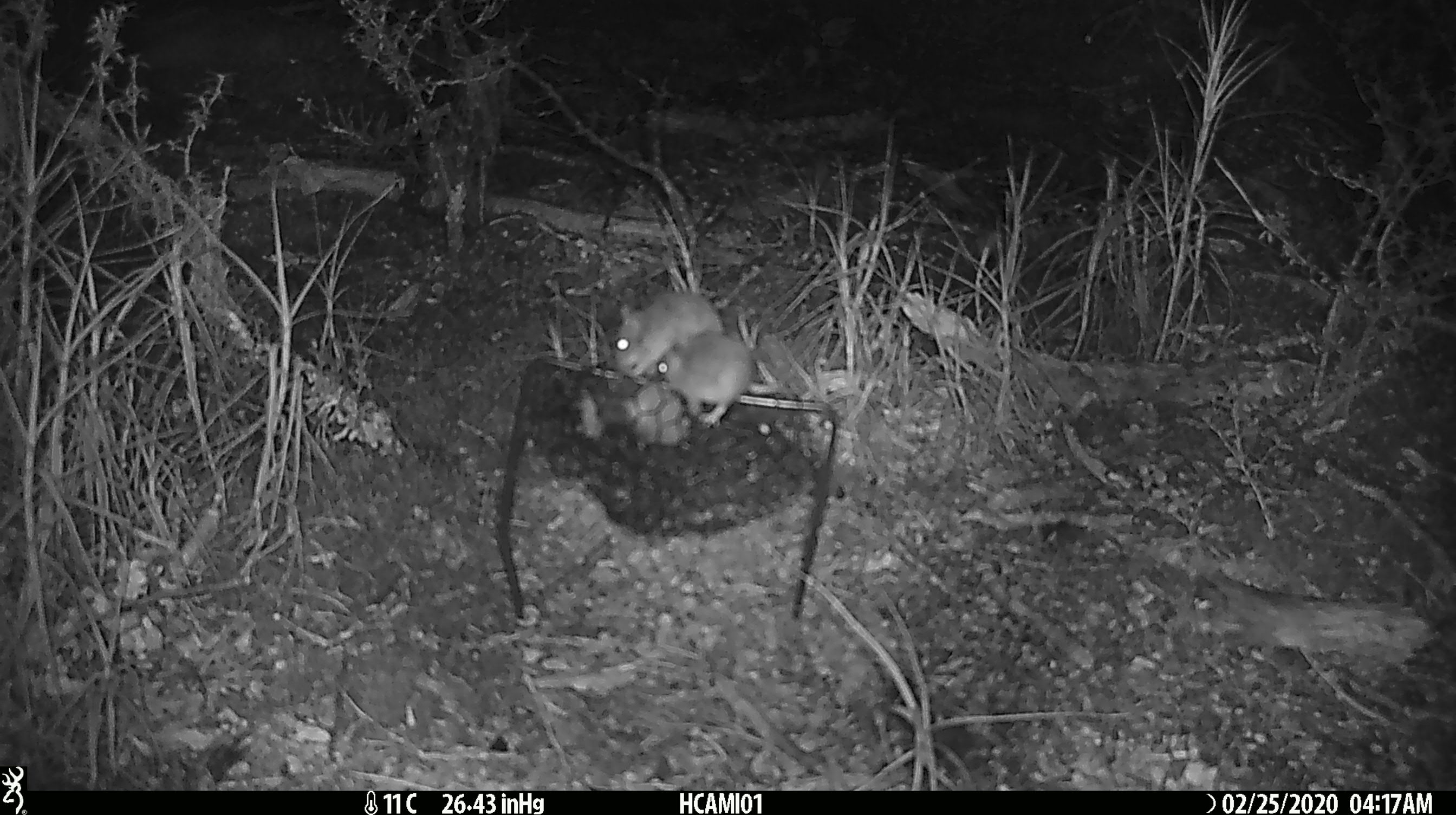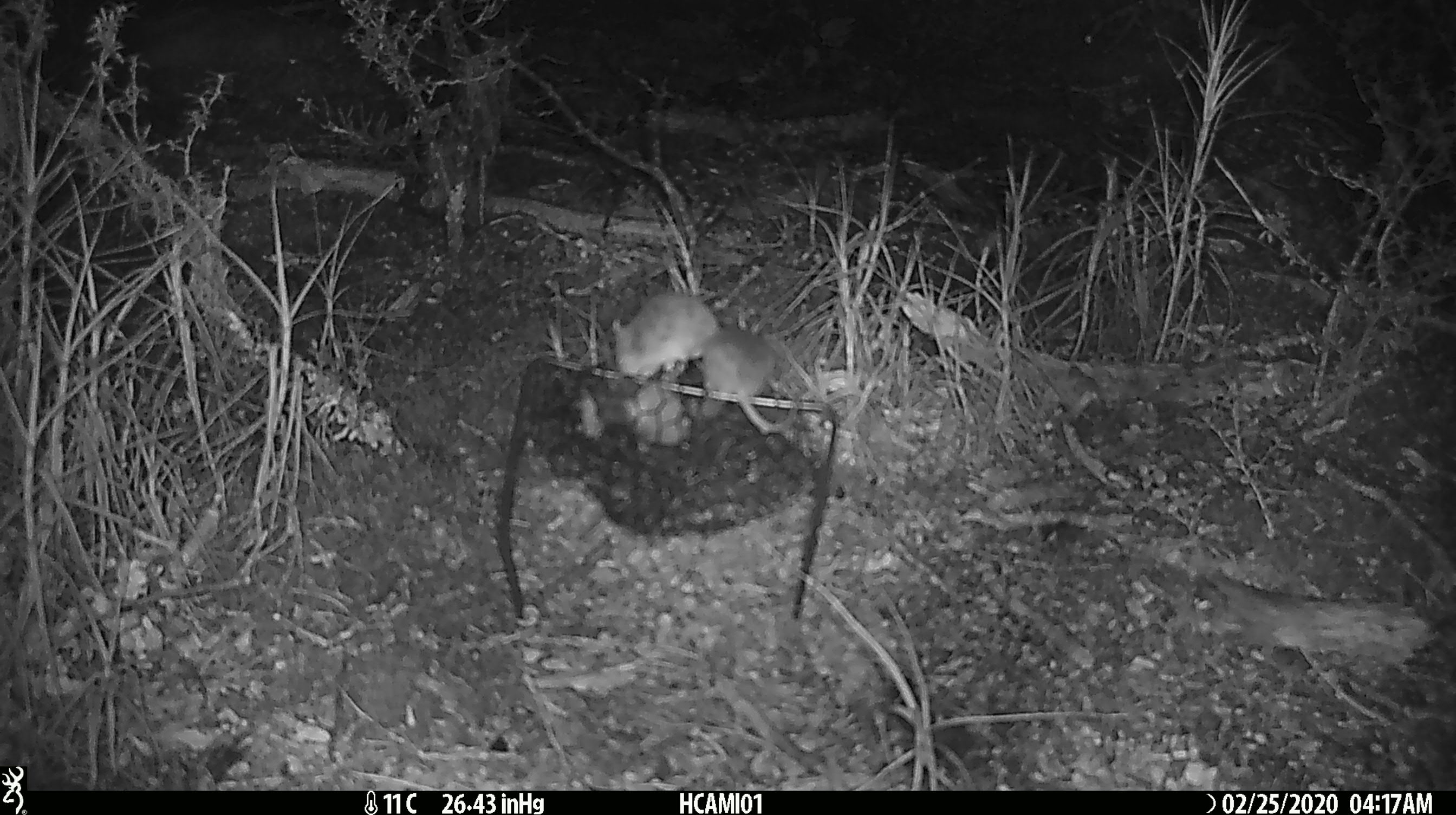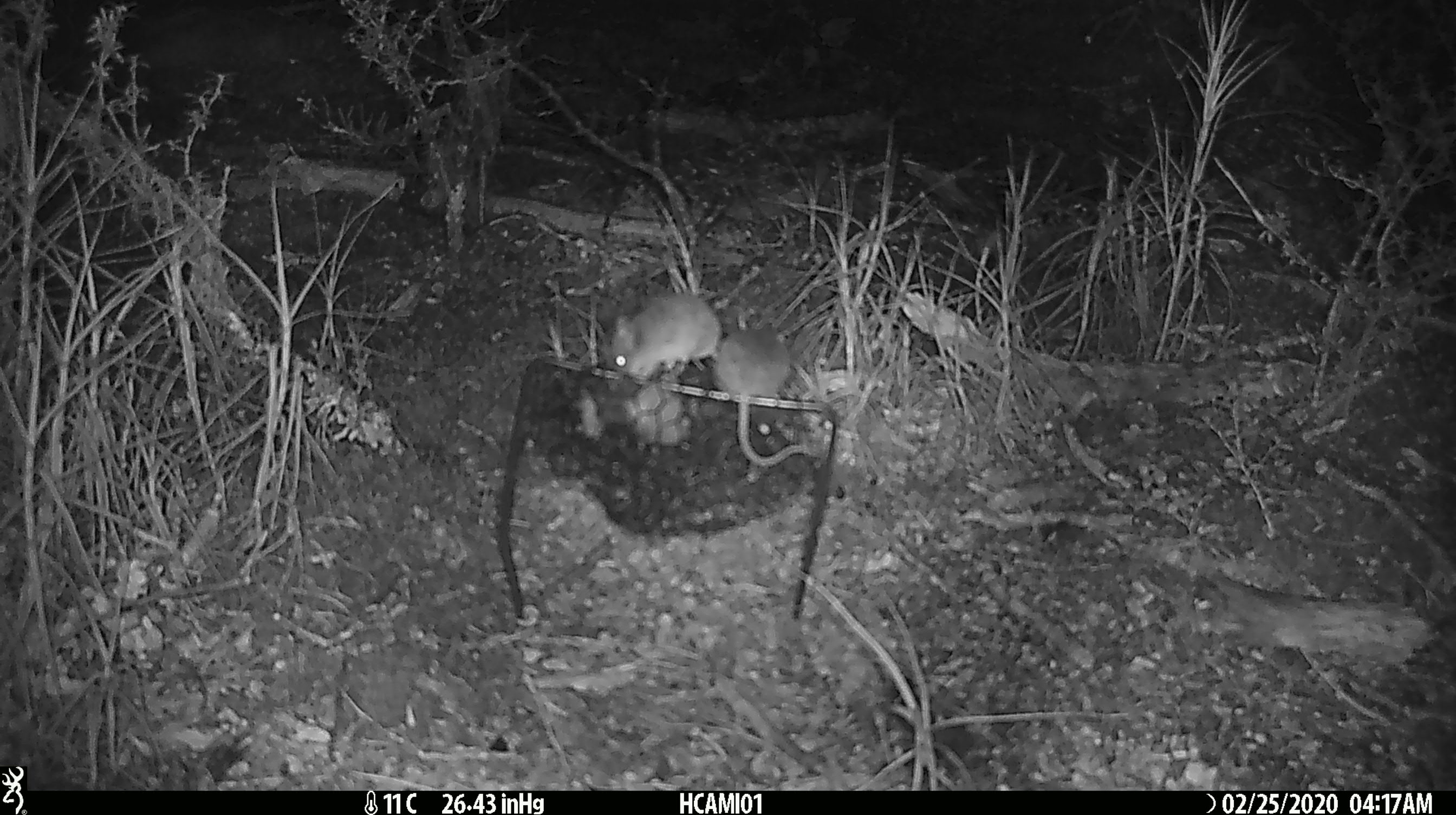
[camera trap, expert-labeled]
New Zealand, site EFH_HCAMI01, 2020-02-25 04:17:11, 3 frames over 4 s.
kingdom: Animalia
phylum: Chordata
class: Mammalia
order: Rodentia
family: Muridae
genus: Mus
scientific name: Mus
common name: mouse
Mouse (Mus).